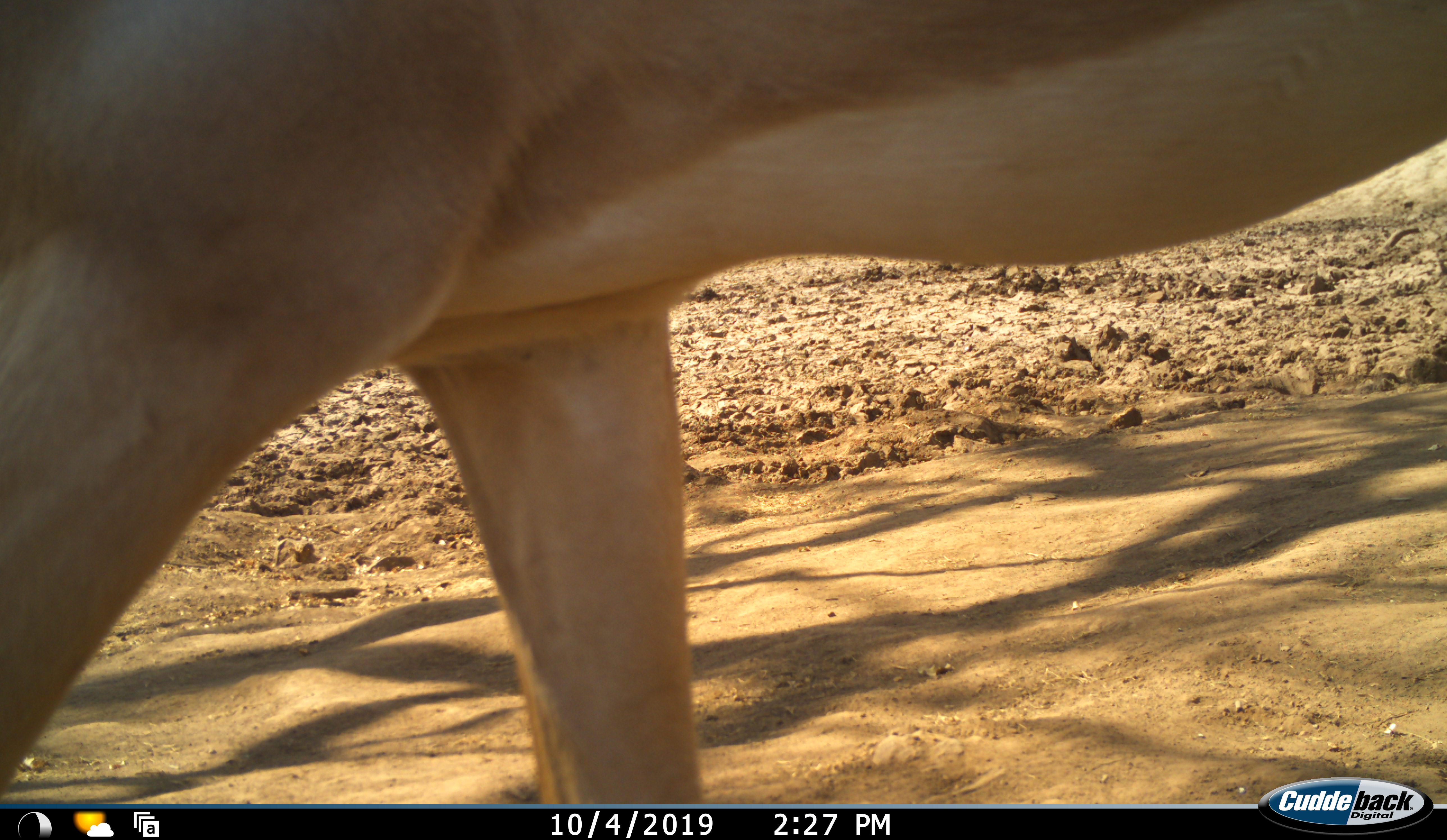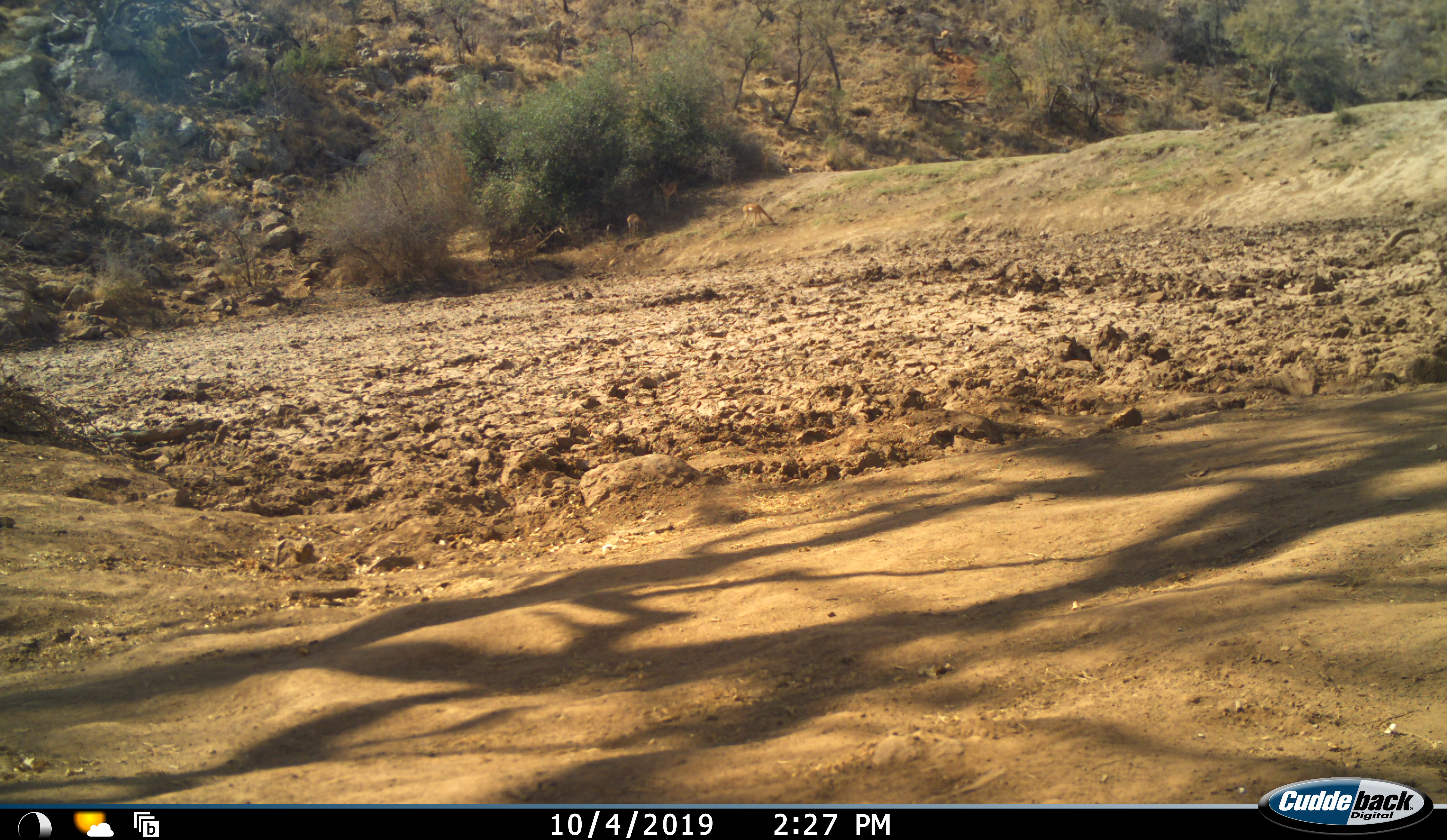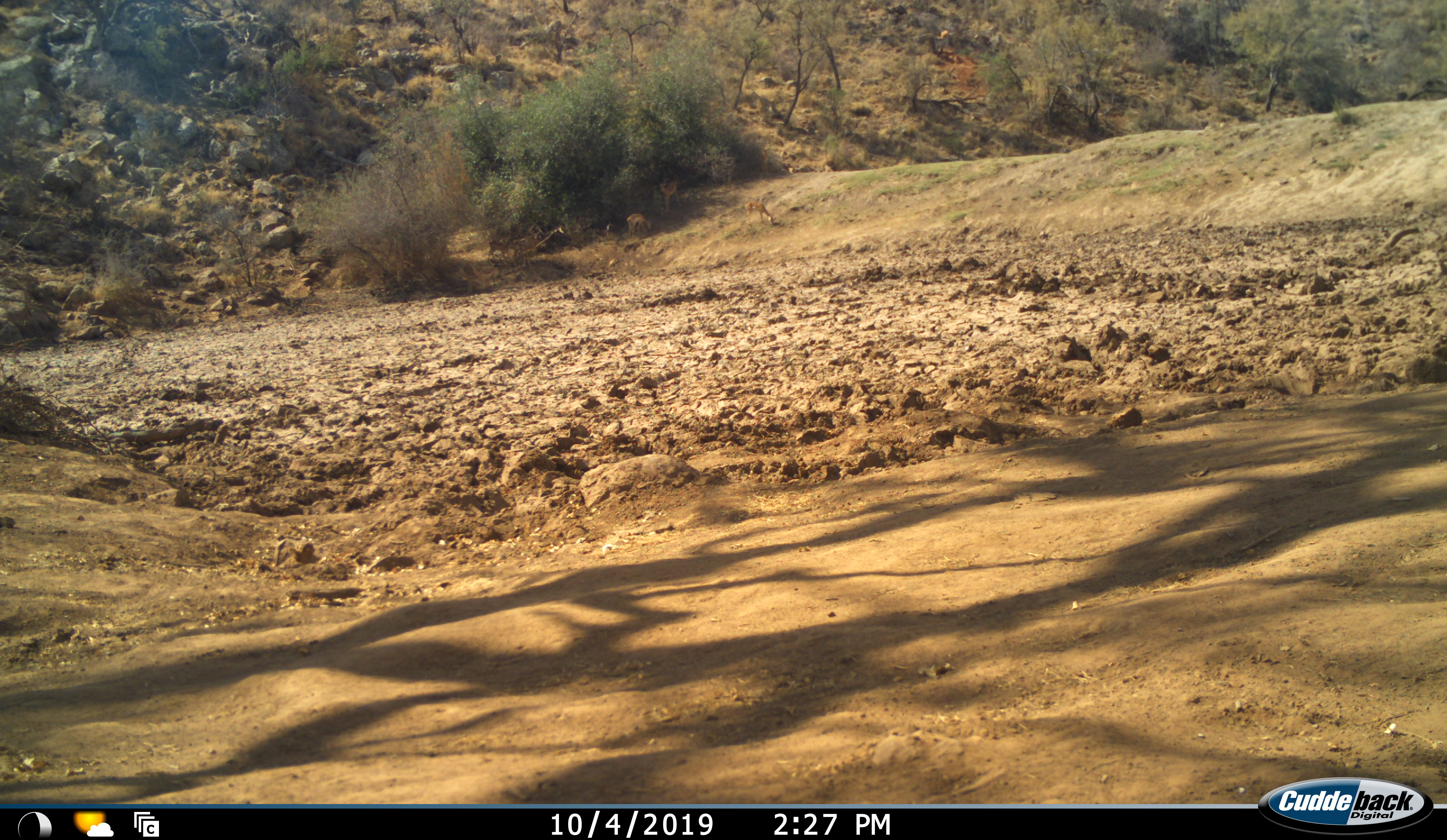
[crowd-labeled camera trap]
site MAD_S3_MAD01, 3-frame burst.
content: unidentified animal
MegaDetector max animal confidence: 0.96